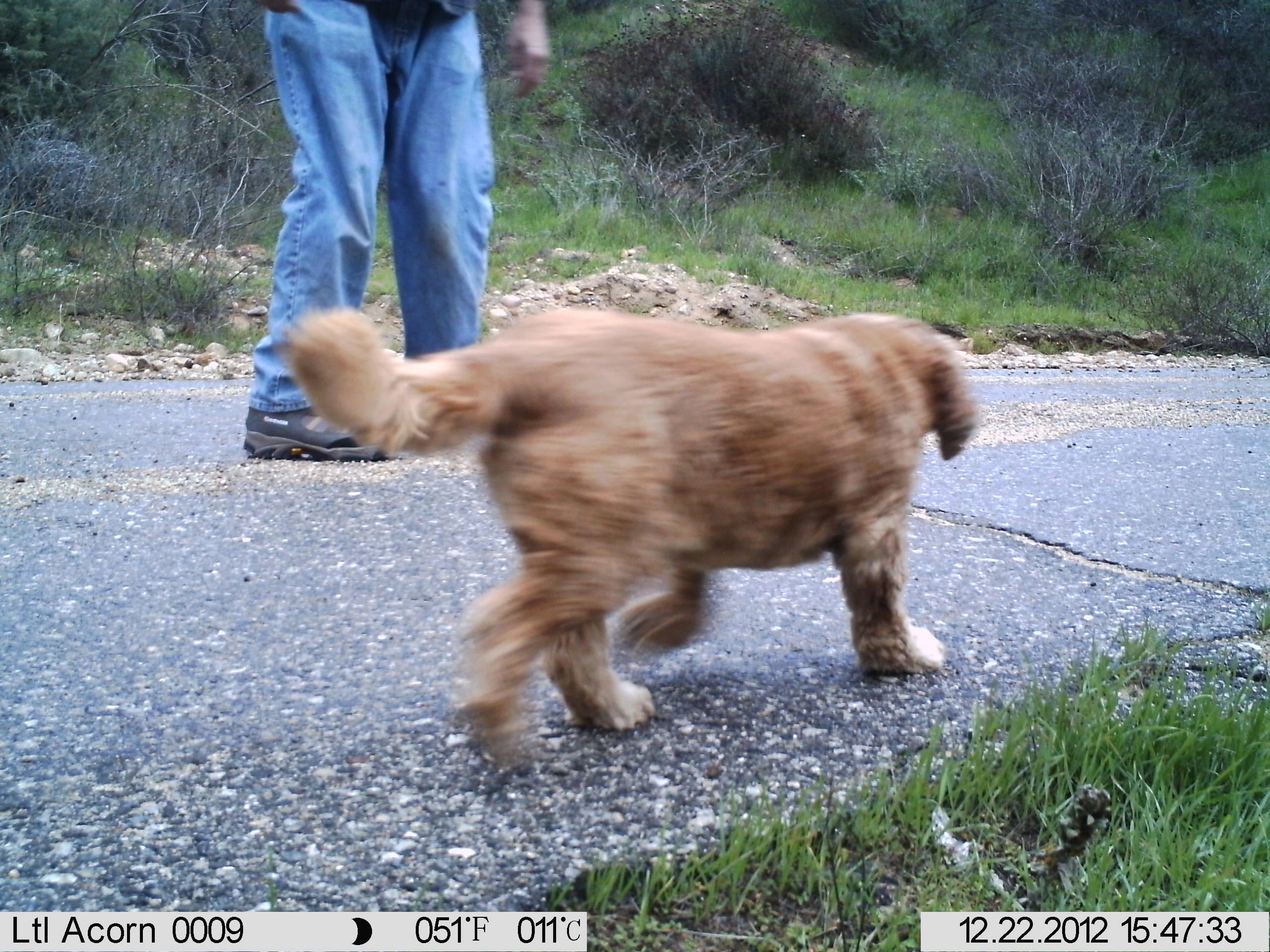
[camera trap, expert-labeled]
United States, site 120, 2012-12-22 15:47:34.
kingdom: Animalia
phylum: Chordata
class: Mammalia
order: Carnivora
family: Canidae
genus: Canis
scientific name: Canis familiaris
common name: domestic dog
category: dog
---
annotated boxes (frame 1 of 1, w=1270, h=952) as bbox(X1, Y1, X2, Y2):
dog: bbox(267, 279, 986, 760)